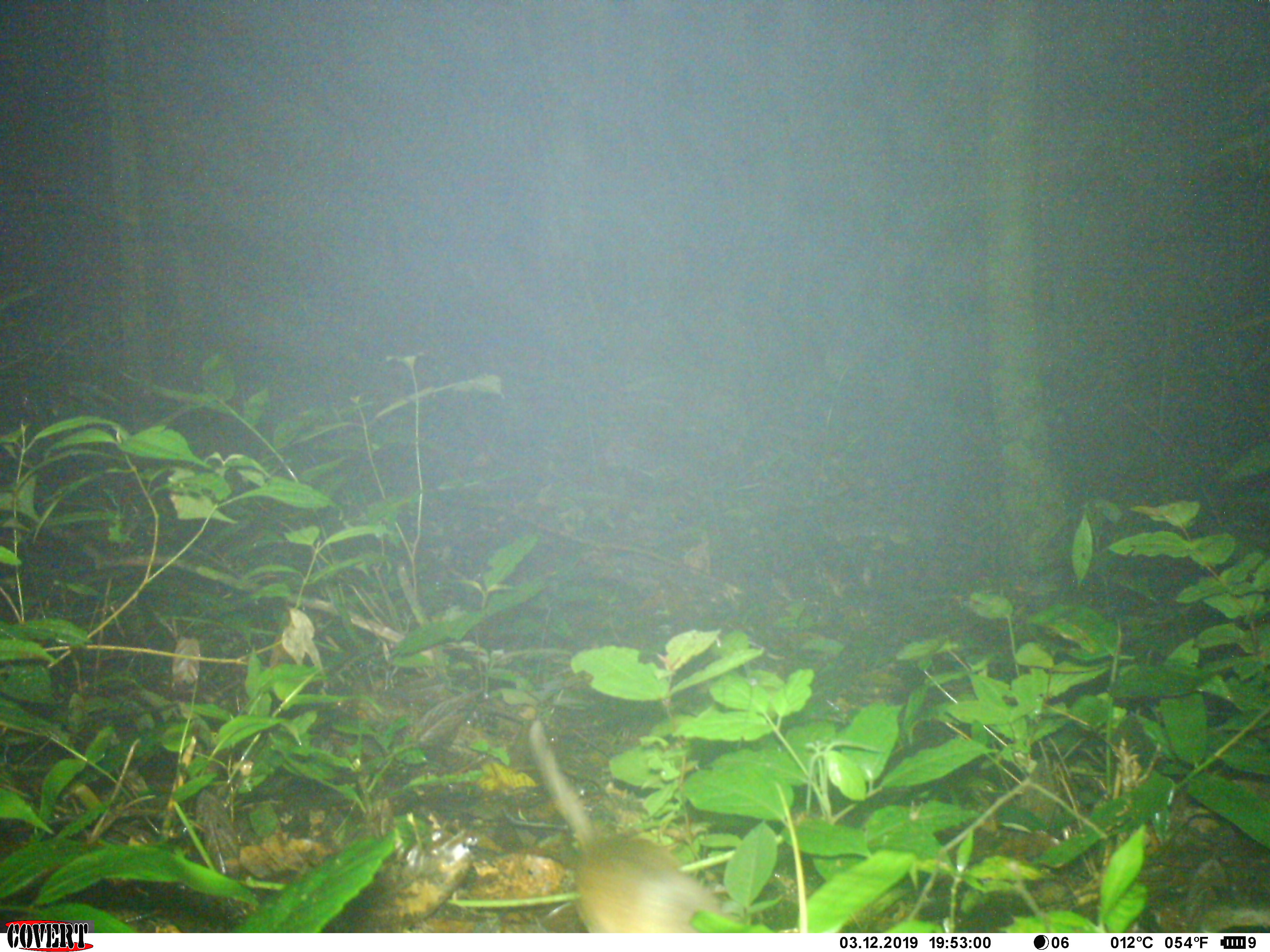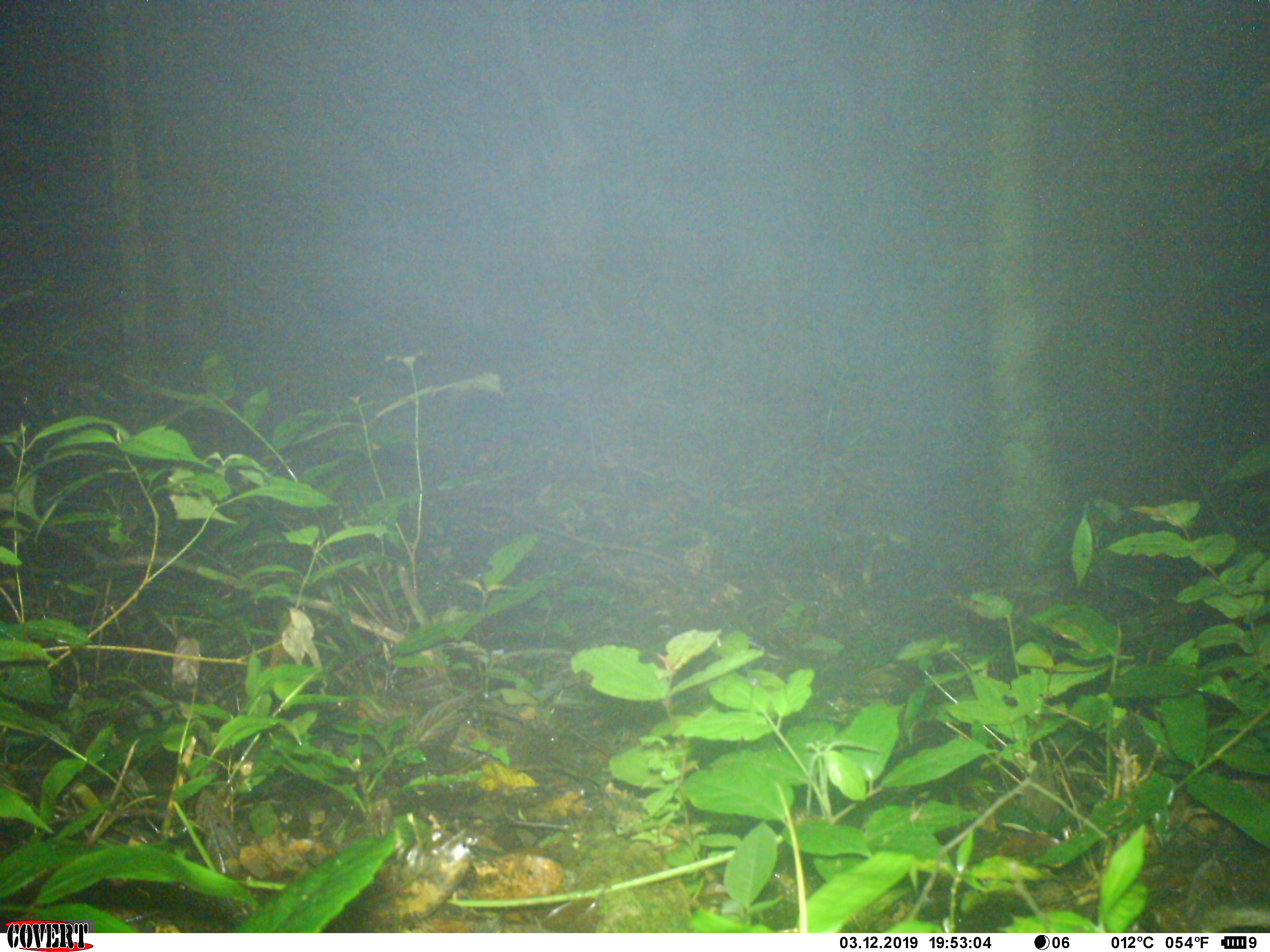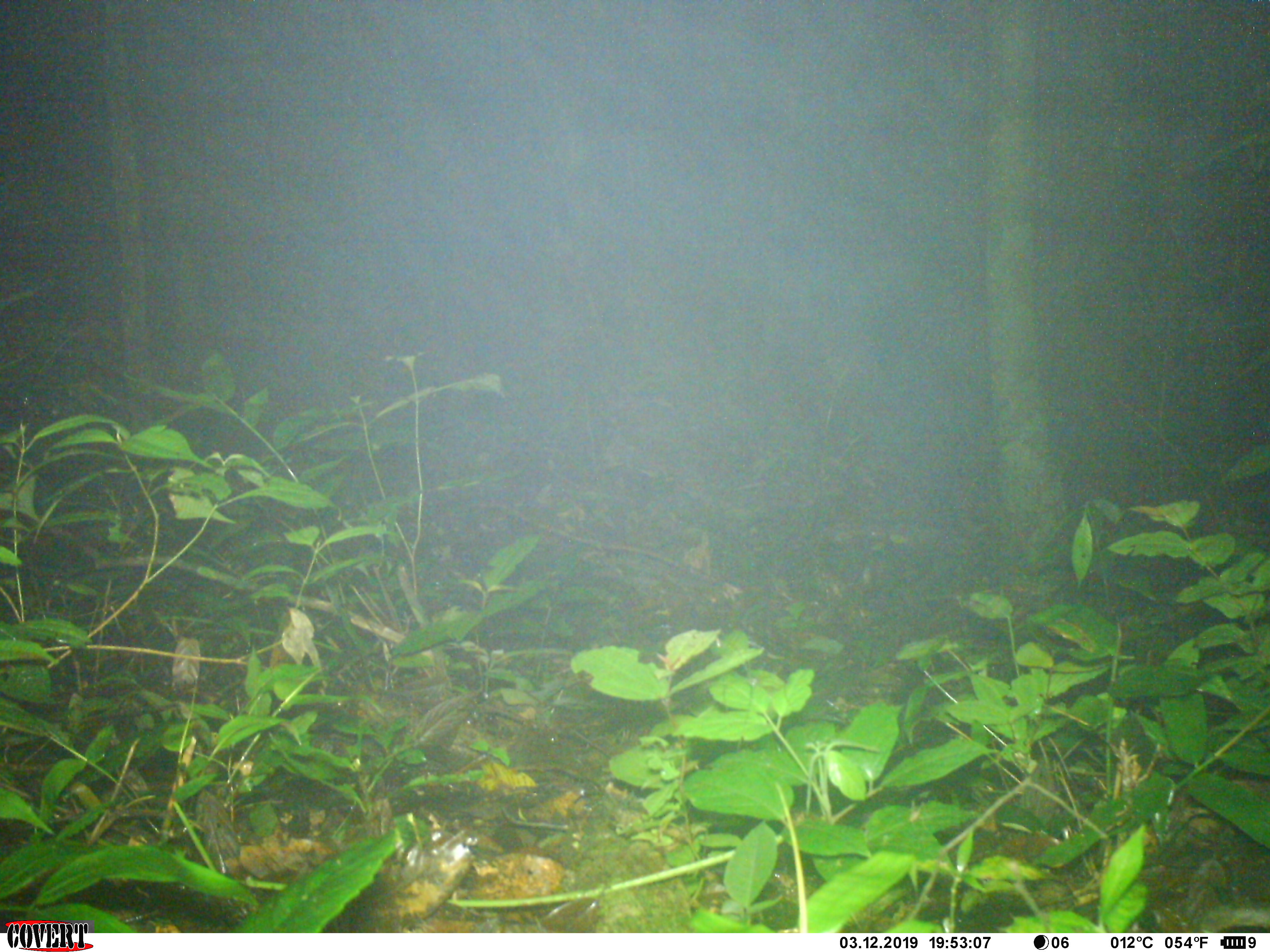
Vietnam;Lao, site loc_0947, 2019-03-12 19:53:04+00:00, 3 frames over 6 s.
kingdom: Animalia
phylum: Chordata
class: Mammalia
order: Rodentia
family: Muridae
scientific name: Muridae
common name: old-world mice and rats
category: unidentified murid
Unidentified murid (old-world mice and rats) (Muridae). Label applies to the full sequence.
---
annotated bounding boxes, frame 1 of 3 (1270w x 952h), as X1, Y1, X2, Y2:
unidentified murid: 527, 718, 741, 933